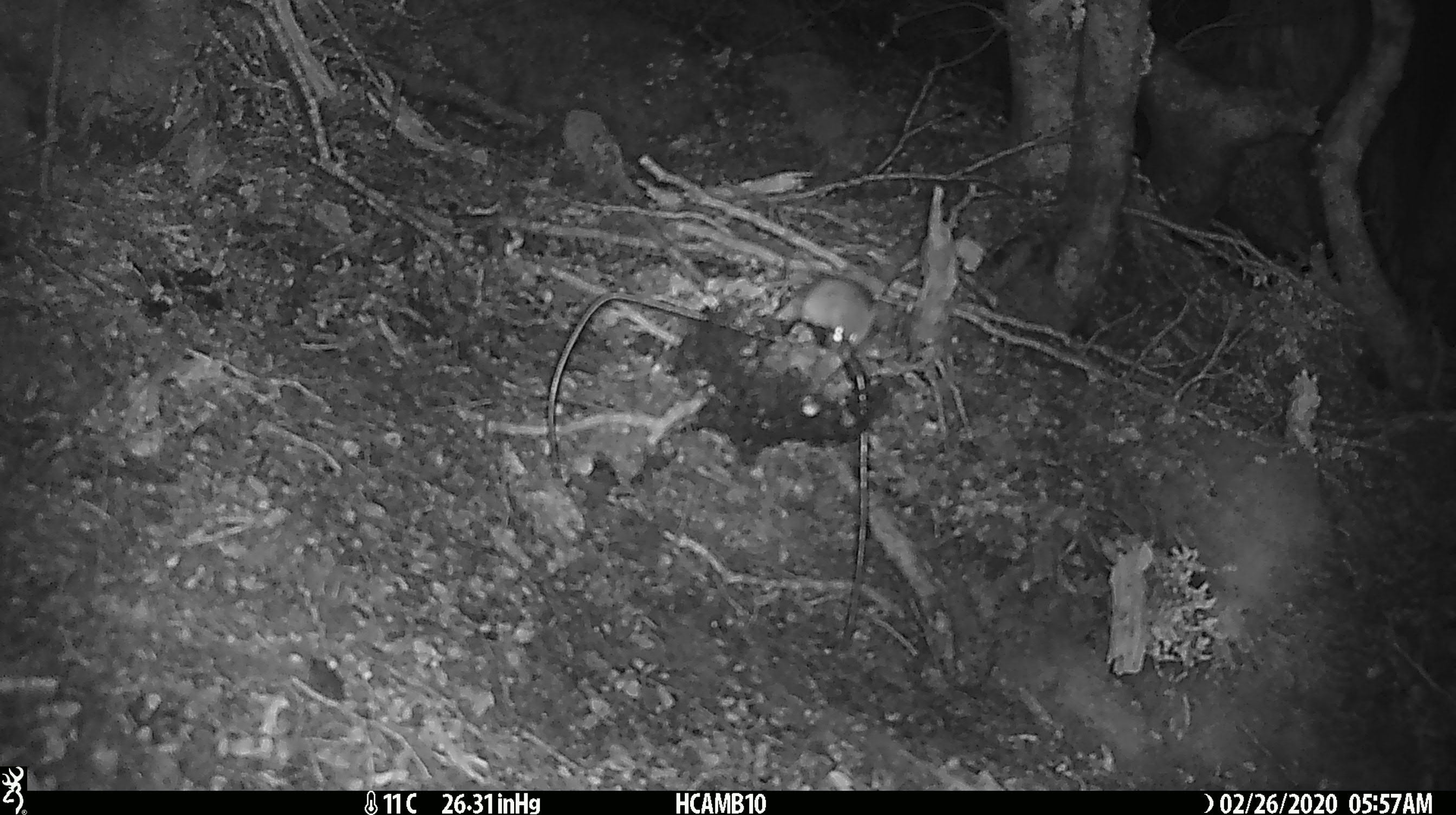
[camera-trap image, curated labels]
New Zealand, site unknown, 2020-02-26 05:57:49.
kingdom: Animalia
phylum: Chordata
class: Mammalia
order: Rodentia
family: Muridae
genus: Mus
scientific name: Mus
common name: mouse